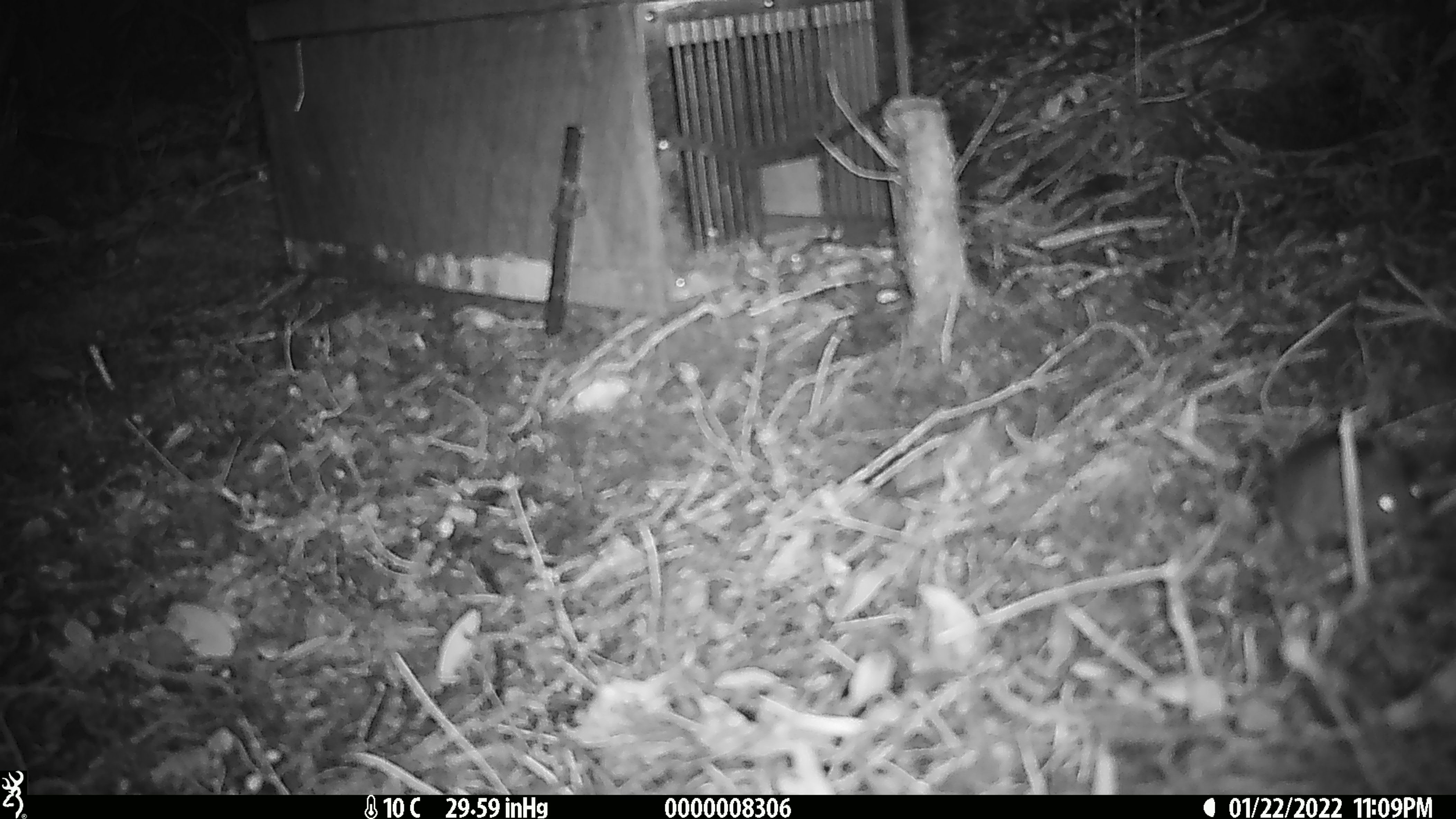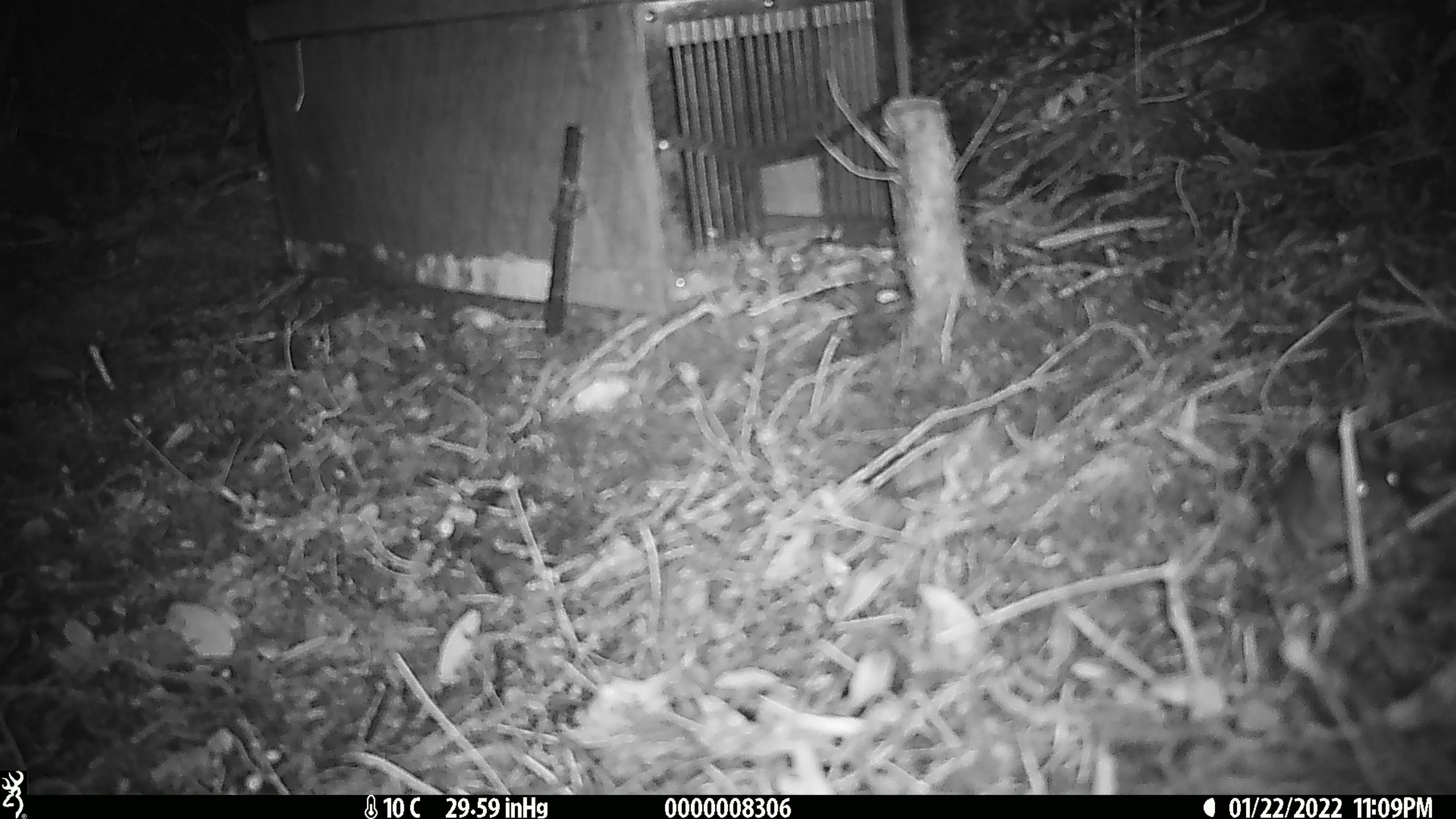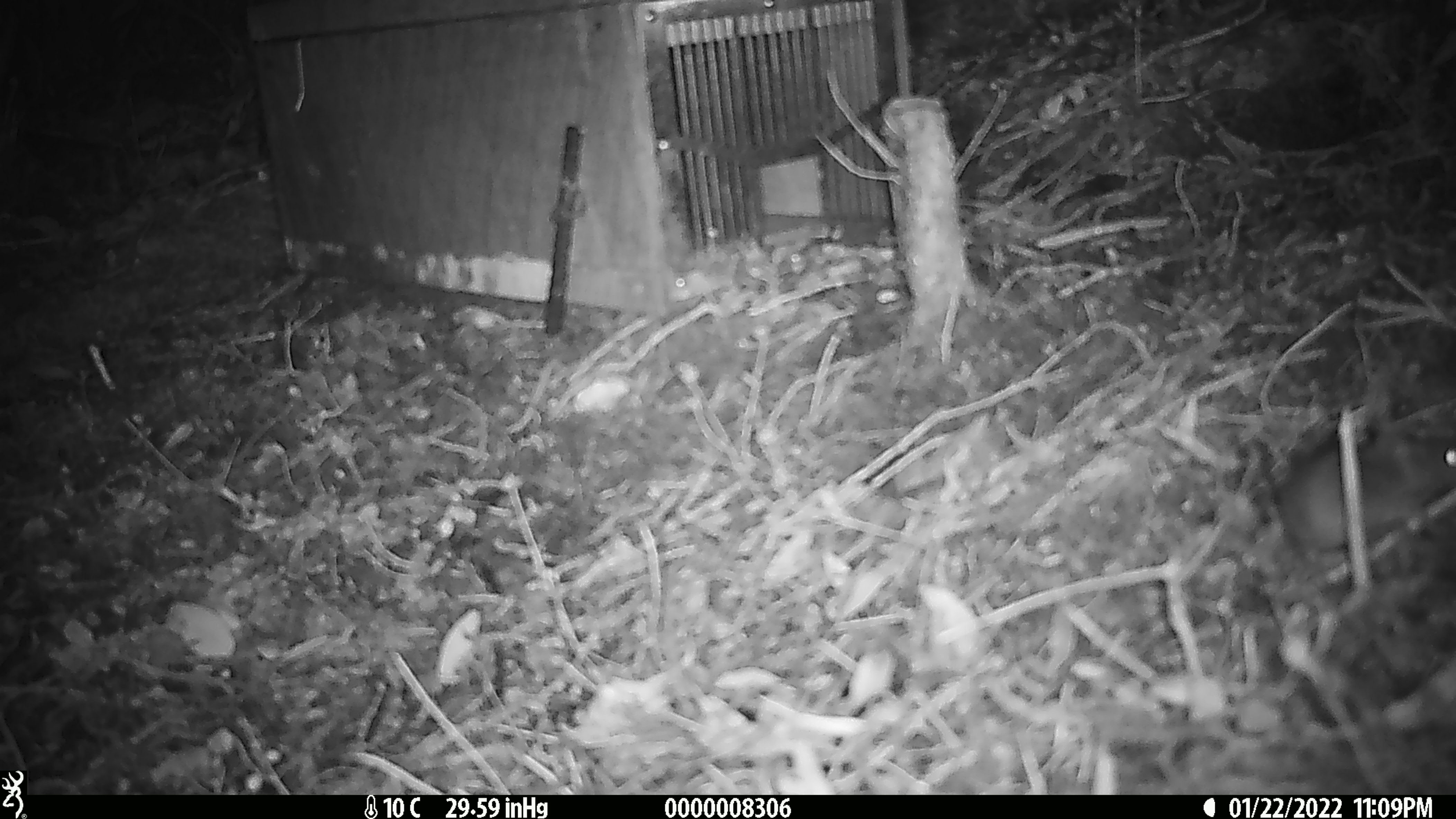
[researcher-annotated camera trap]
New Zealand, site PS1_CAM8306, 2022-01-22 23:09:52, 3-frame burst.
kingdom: Animalia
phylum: Chordata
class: Mammalia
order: Rodentia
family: Muridae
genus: Mus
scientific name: Mus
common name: mouse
Mouse (Mus).